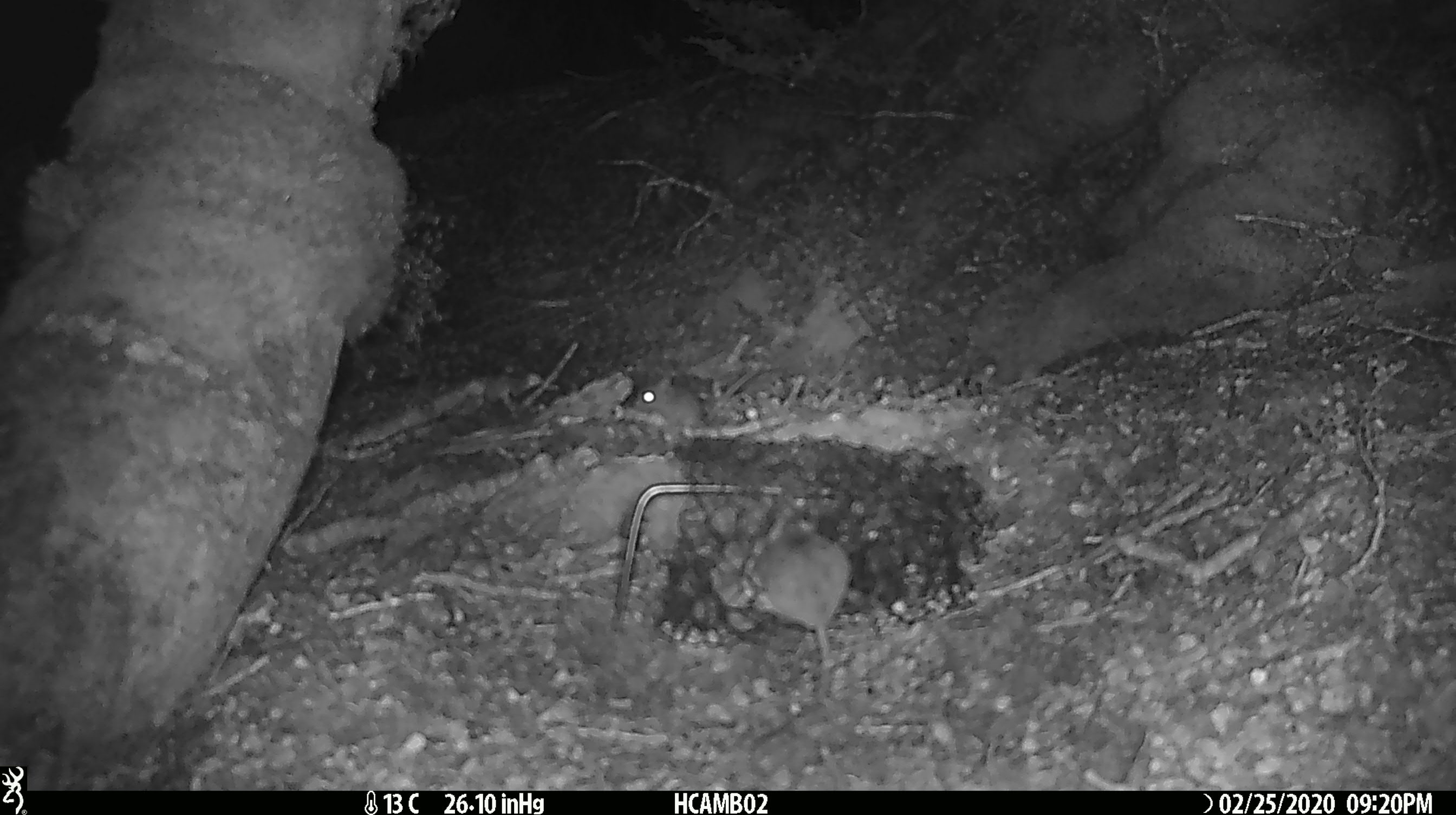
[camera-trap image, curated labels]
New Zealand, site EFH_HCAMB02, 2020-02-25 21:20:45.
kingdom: Animalia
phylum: Chordata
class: Mammalia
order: Rodentia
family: Muridae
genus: Mus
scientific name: Mus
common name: mouse